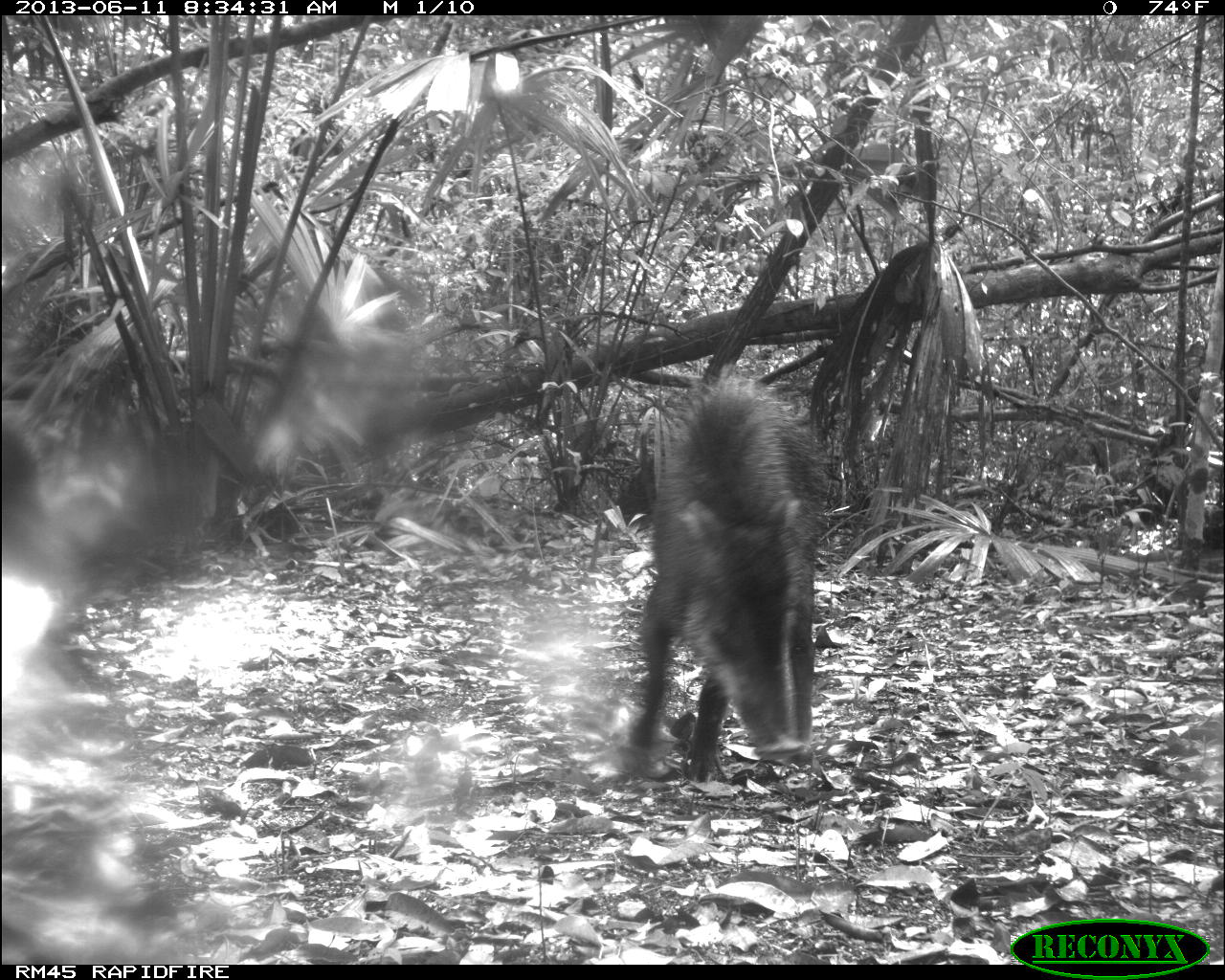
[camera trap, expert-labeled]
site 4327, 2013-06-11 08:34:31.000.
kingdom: Animalia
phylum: Chordata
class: Mammalia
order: Artiodactyla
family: Tayassuidae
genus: Tayassu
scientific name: Tayassu pecari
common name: white-lipped peccary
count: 14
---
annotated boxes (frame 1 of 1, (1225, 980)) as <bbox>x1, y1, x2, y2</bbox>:
tayassu pecari: <bbox>613, 370, 831, 784</bbox>